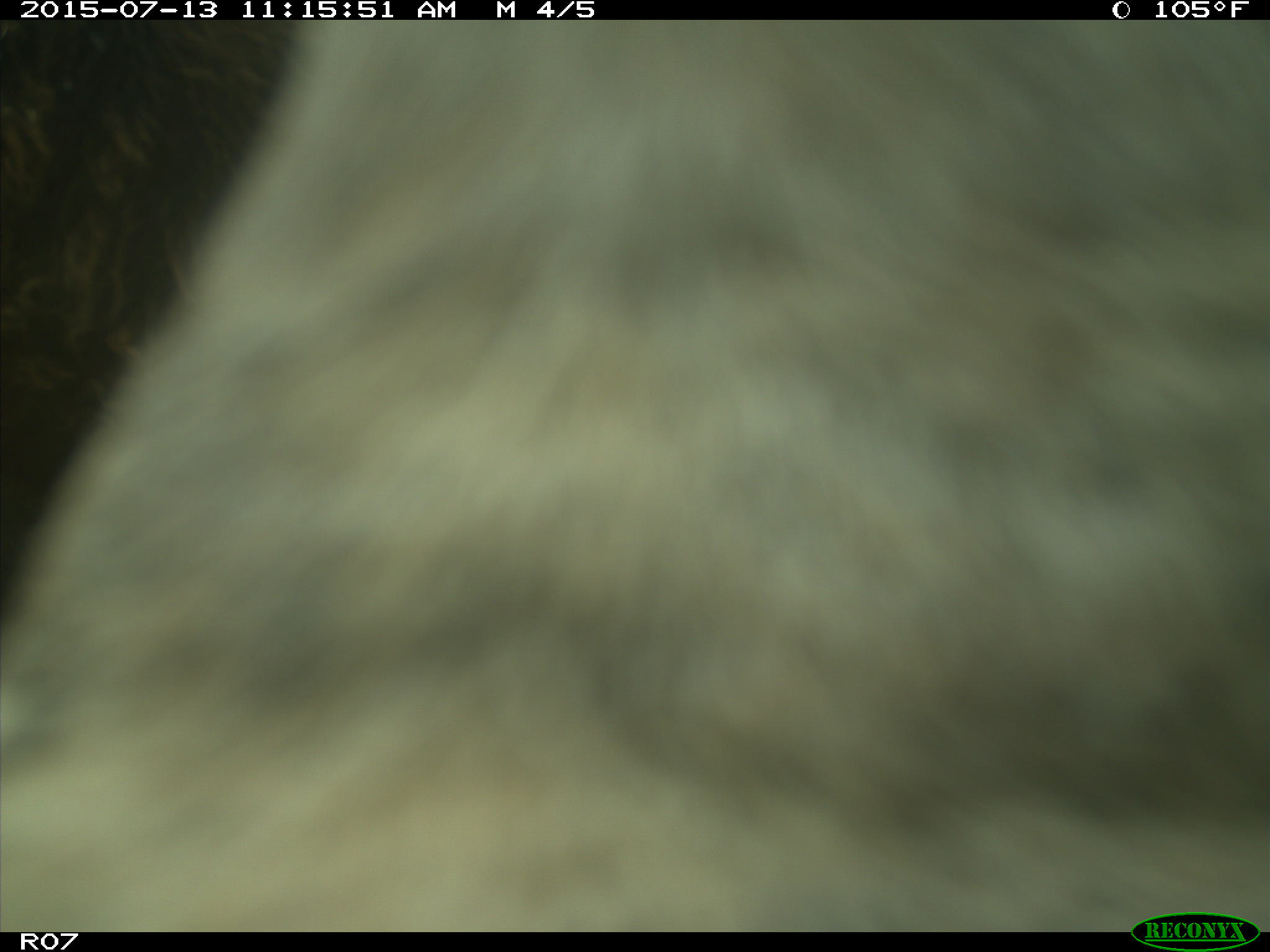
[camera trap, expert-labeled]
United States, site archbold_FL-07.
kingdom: Animalia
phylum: Chordata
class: Mammalia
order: Artiodactyla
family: Bovidae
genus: Bos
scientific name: Bos taurus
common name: domestic cow